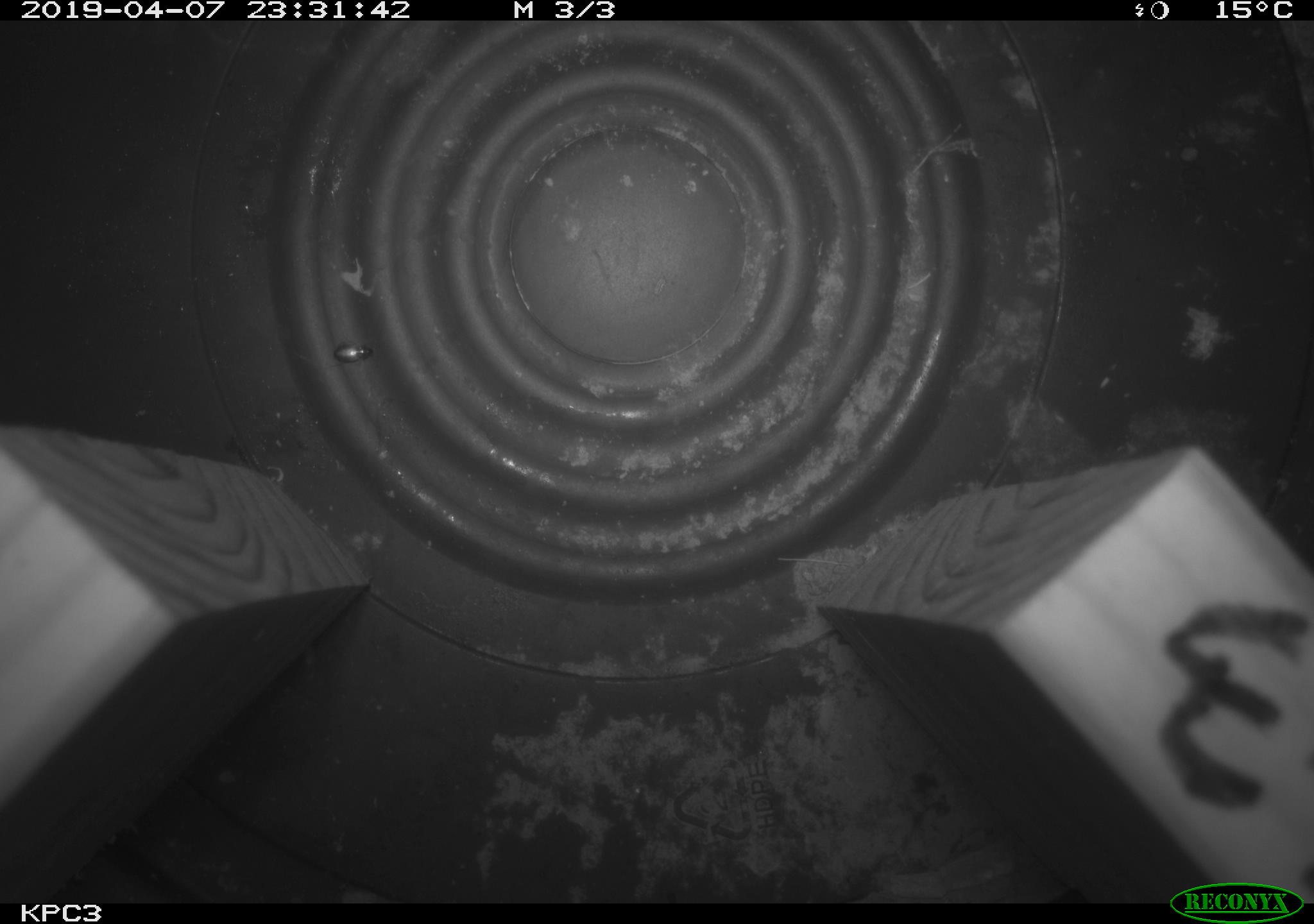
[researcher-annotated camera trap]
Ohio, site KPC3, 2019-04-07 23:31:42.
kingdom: Animalia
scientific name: Animalia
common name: animal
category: invertebrate